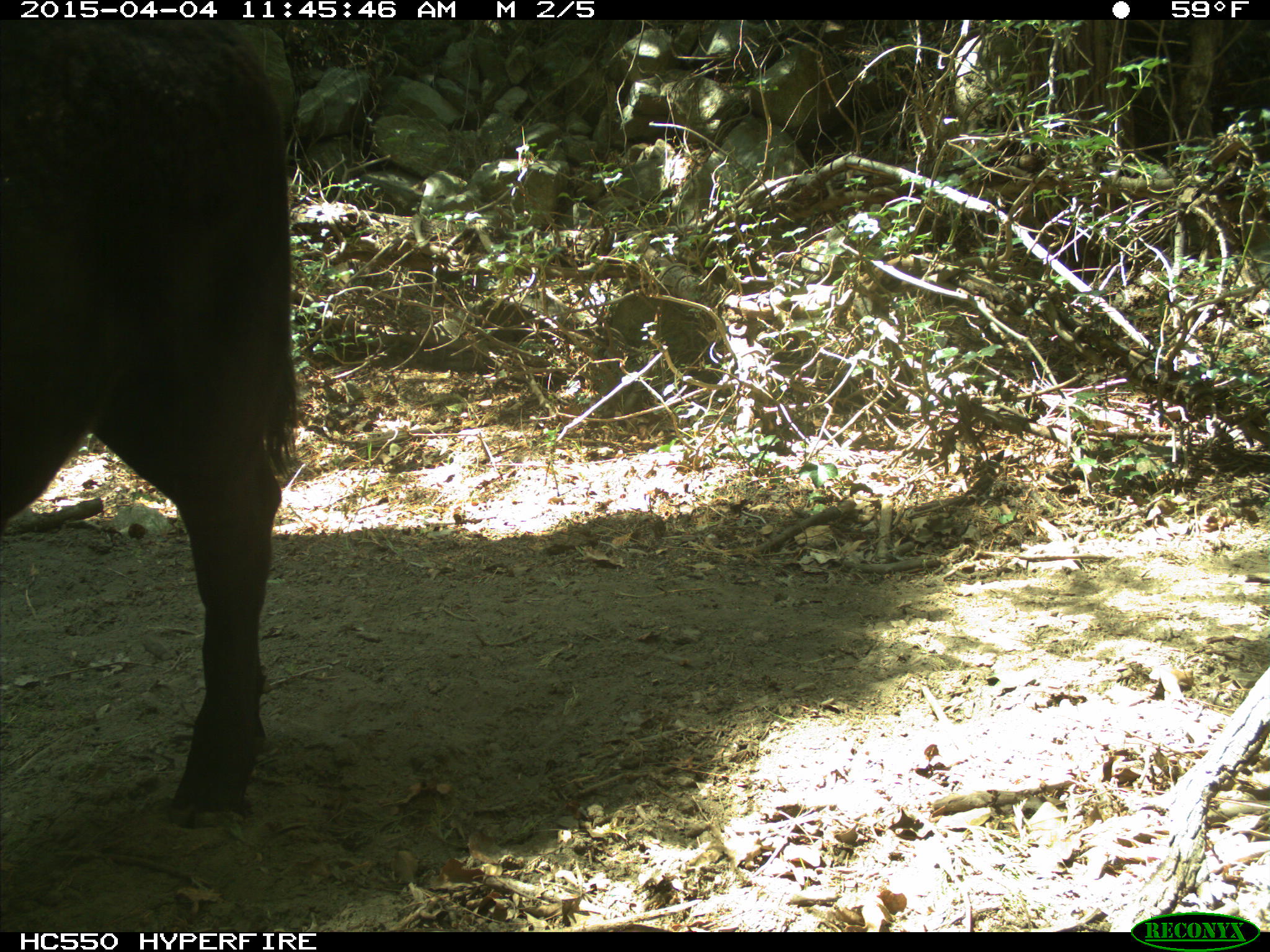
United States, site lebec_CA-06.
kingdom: Animalia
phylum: Chordata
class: Mammalia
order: Artiodactyla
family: Bovidae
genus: Bos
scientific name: Bos taurus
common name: domestic cow